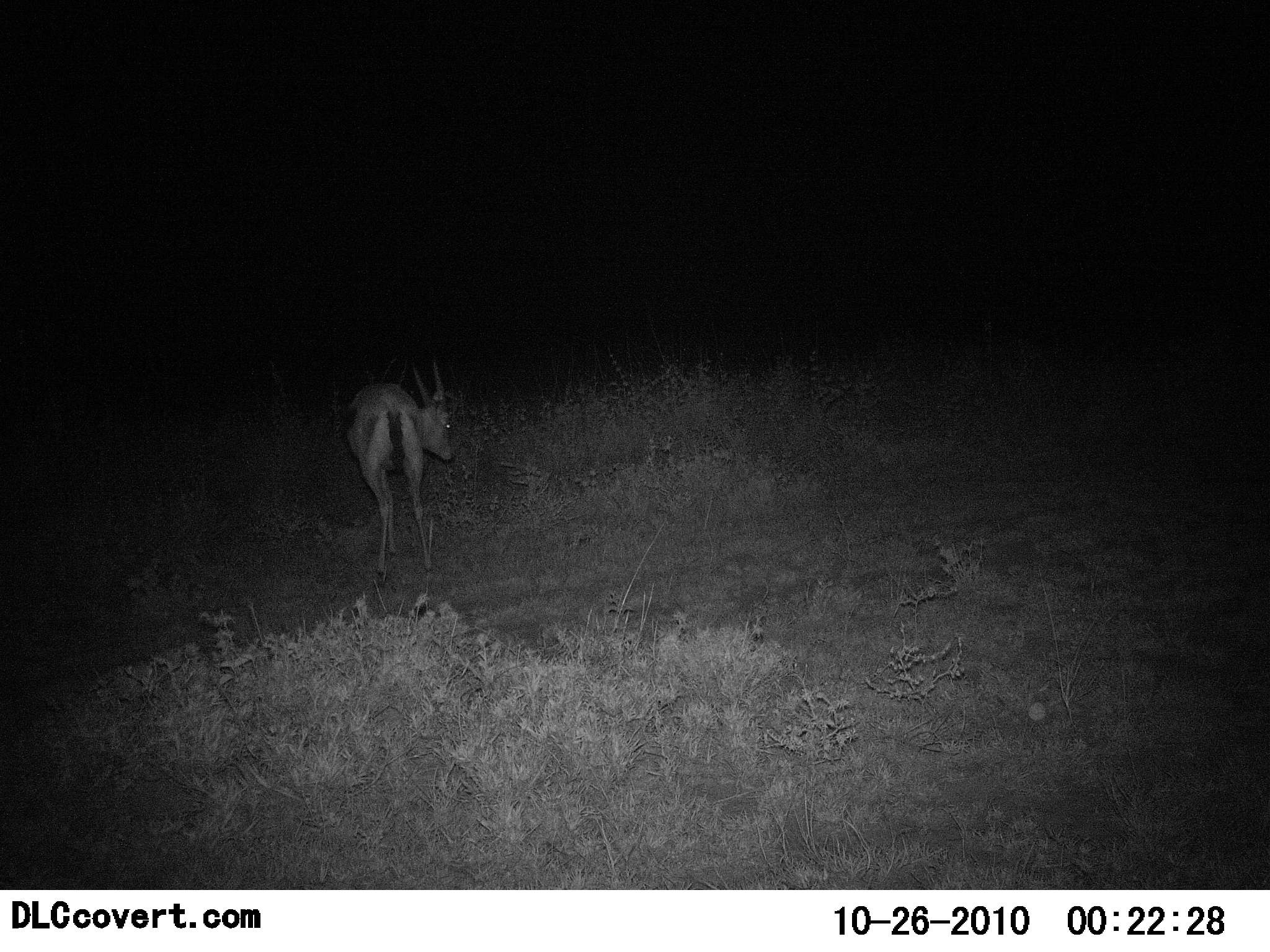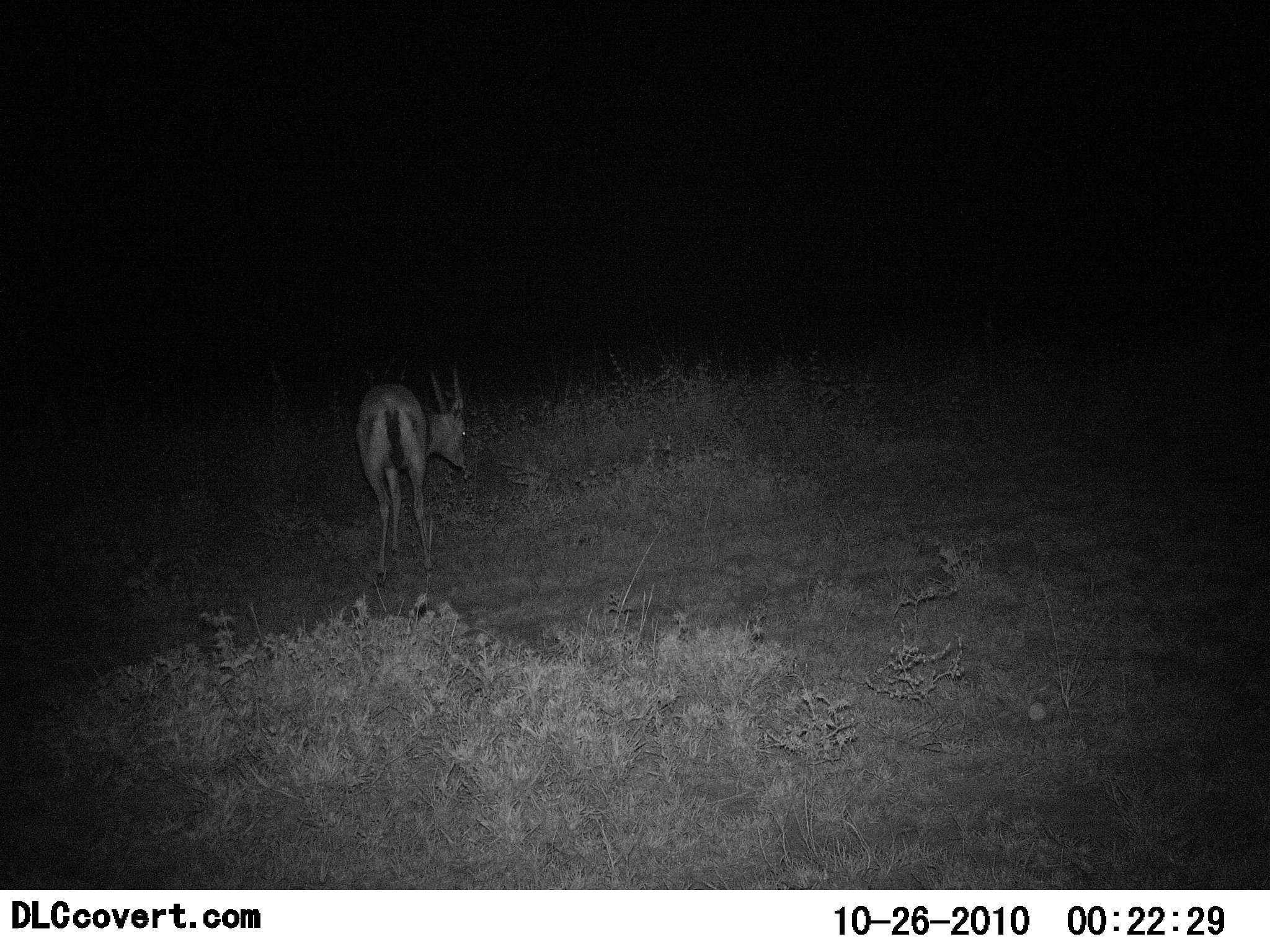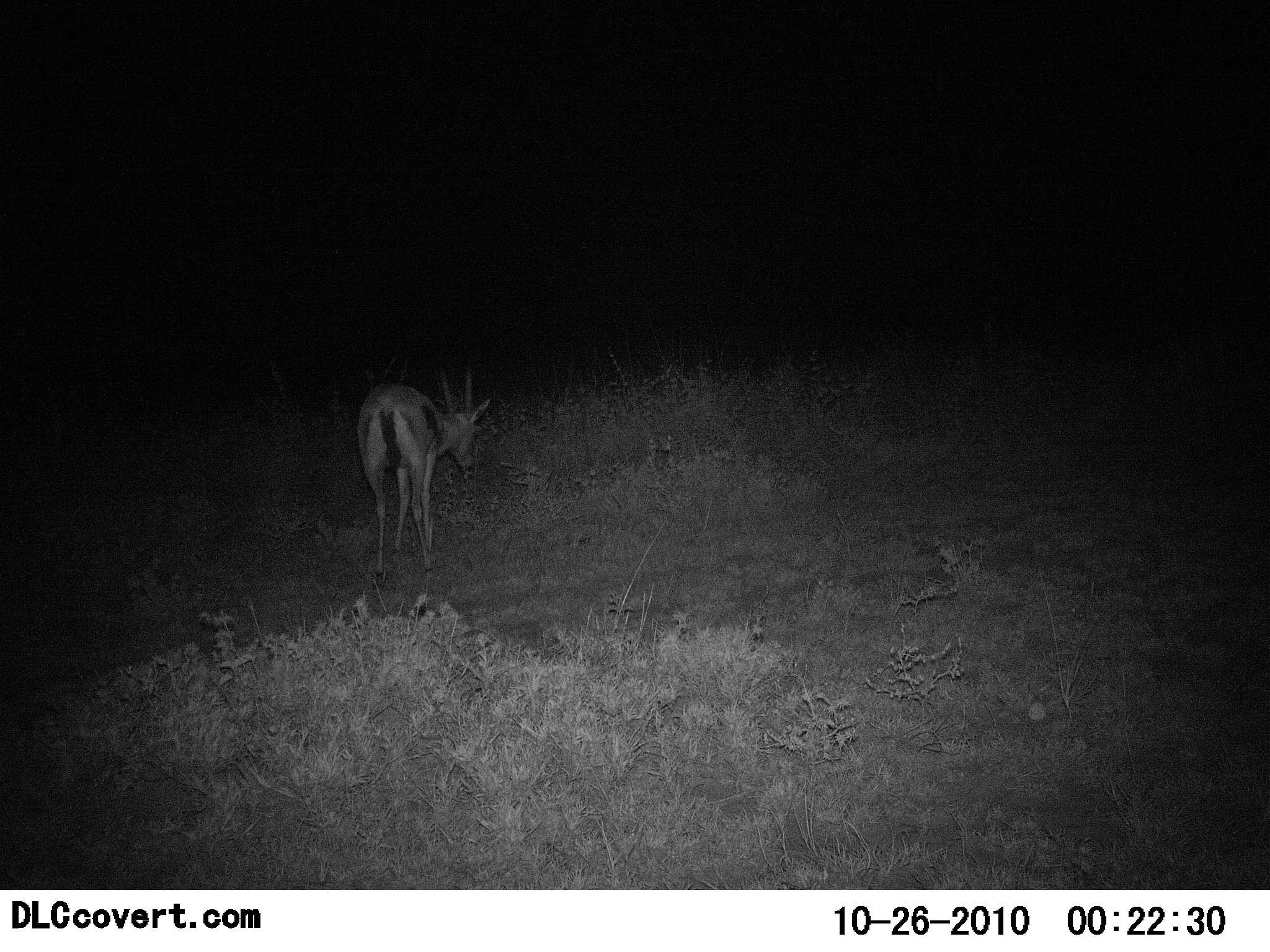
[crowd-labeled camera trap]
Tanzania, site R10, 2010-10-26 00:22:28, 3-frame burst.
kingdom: Animalia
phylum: Chordata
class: Mammalia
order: Artiodactyla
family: Bovidae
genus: Eudorcas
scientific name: Eudorcas thomsonii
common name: thomson's gazelle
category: gazellethomsons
Gazellethomsons (thomson's gazelle) (Eudorcas thomsonii), count 1. Behavior (volunteer vote fractions): standing 46%, resting 0%, moving 15%, interacting 0%. Young present (vote fraction): 0%. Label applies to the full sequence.